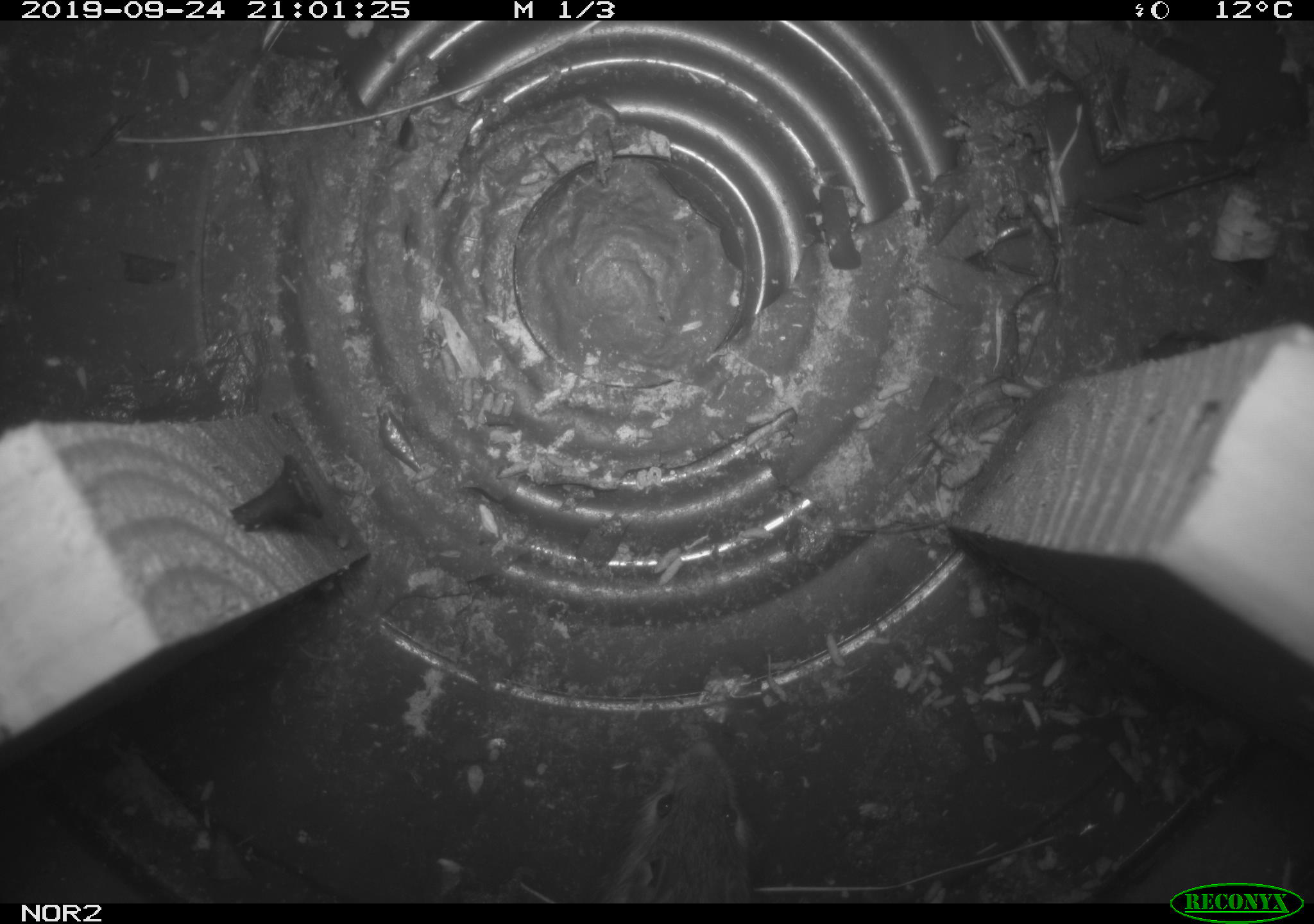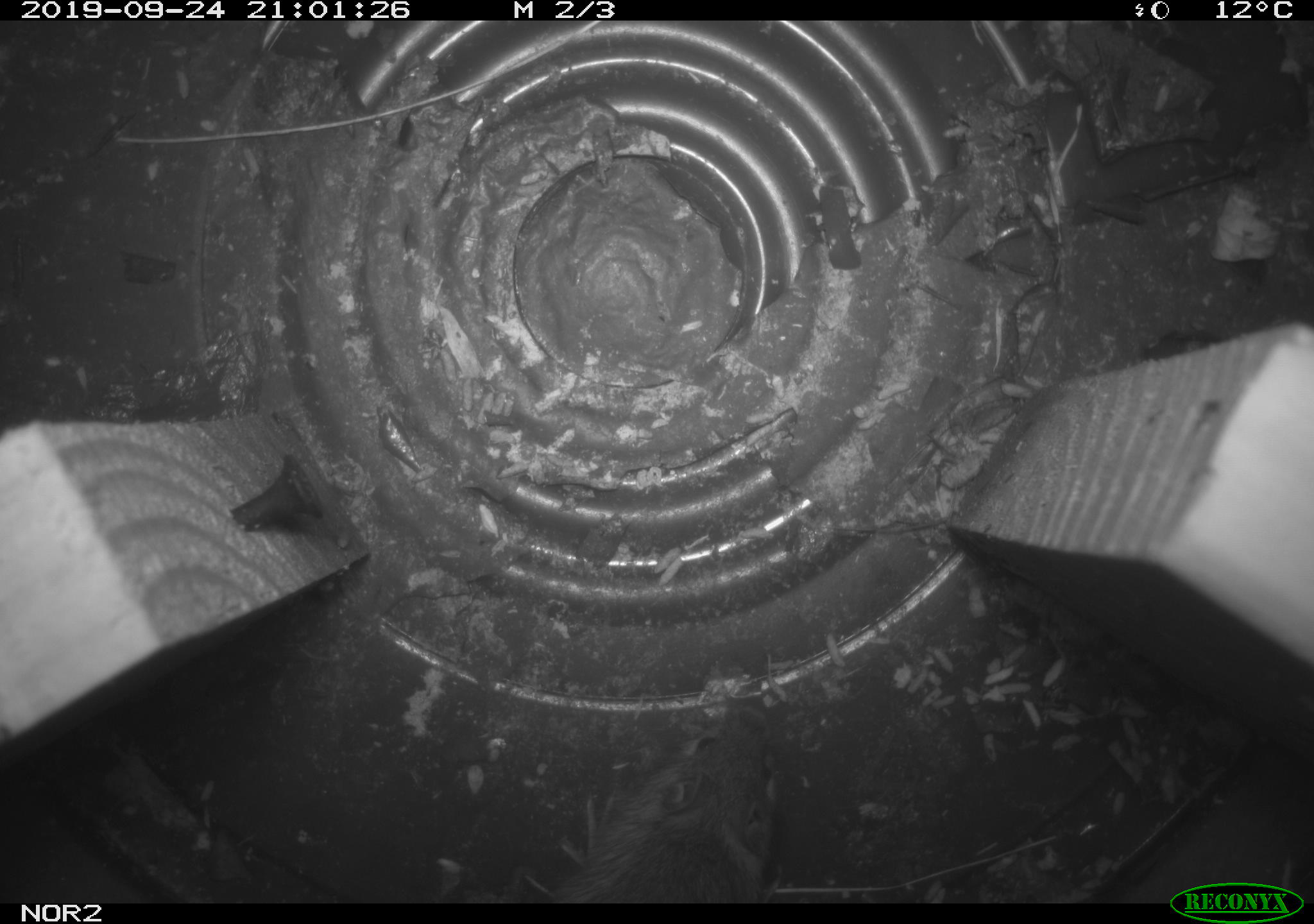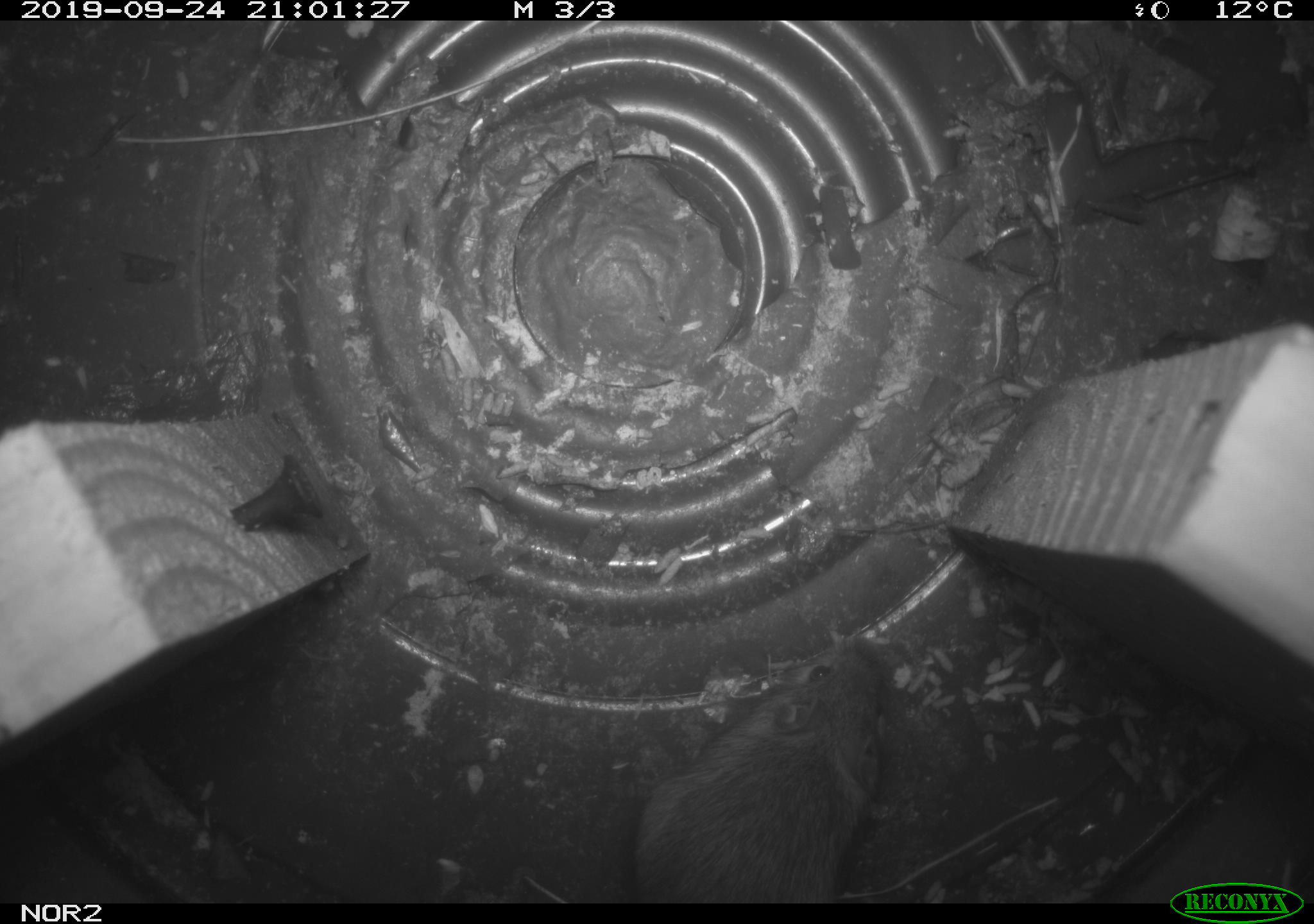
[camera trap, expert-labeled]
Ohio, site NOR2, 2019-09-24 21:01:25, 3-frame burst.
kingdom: Animalia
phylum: Chordata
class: Mammalia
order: Rodentia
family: Zapodidae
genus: Napaeozapus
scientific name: Napaeozapus insignis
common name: woodland jumping mouse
Woodland jumping mouse (Napaeozapus insignis).